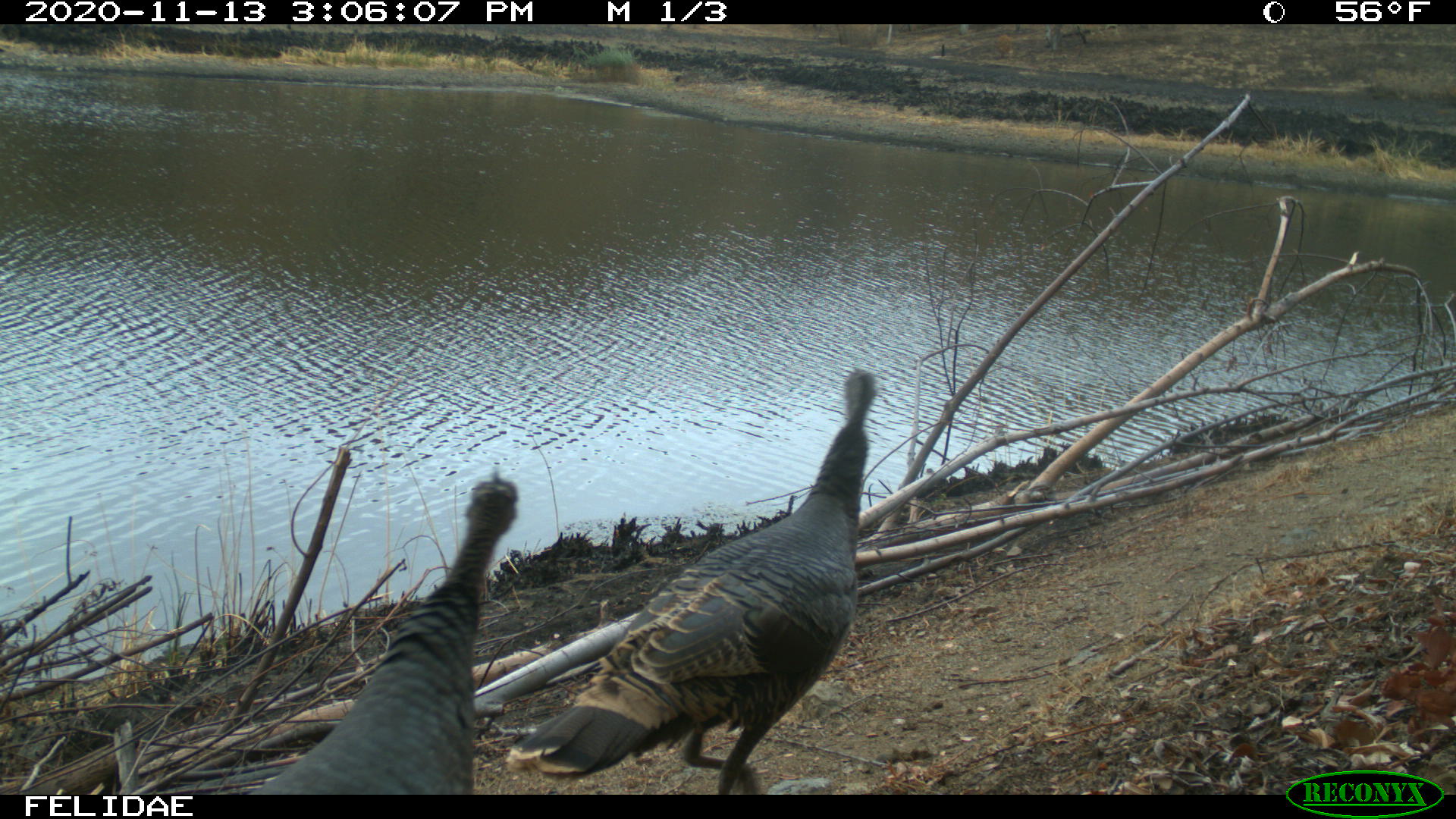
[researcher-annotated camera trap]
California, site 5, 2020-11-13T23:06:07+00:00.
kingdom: Animalia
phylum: Chordata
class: Aves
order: Galliformes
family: Phasianidae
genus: Meleagris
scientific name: Meleagris gallopavo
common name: turkey